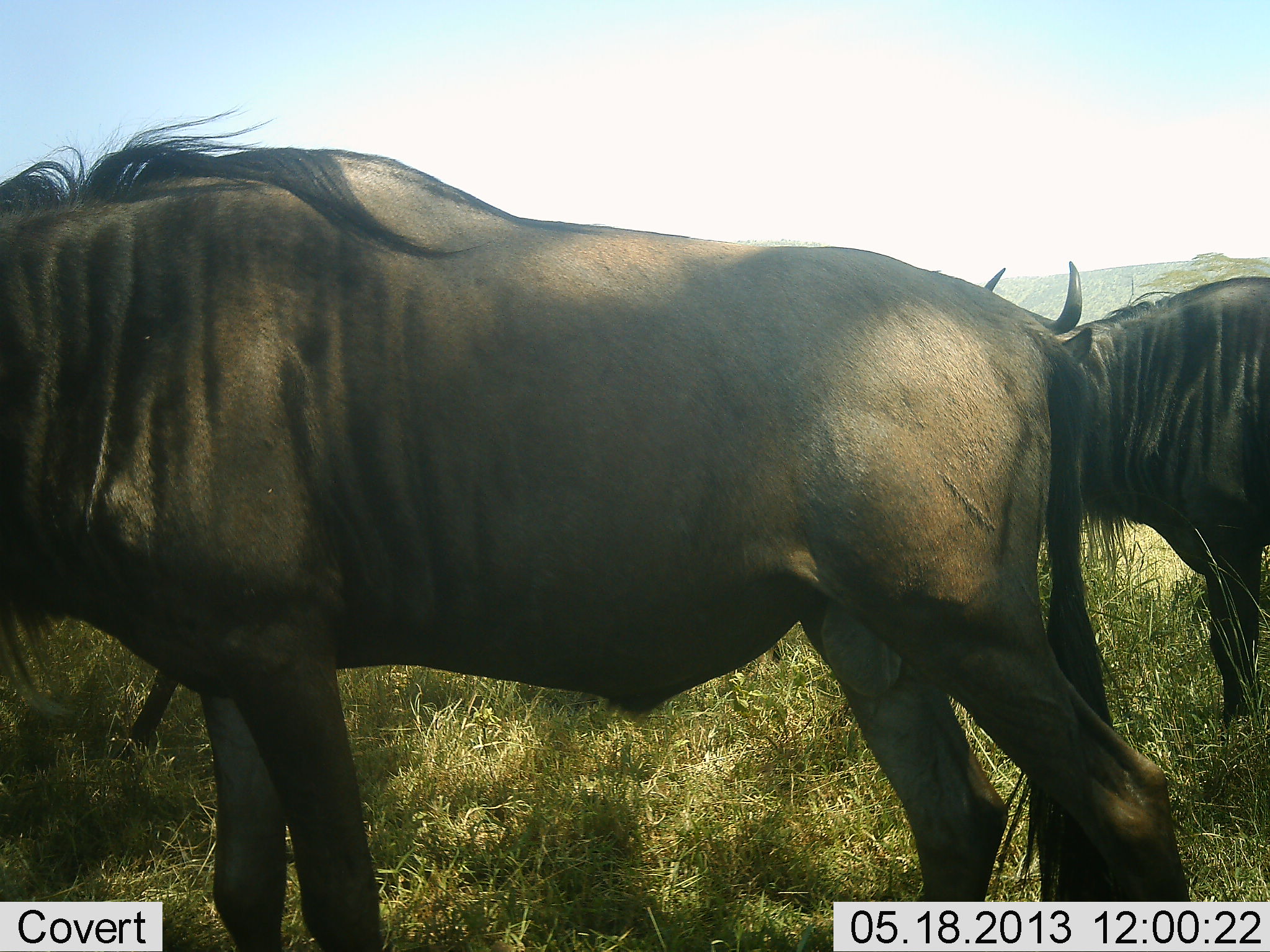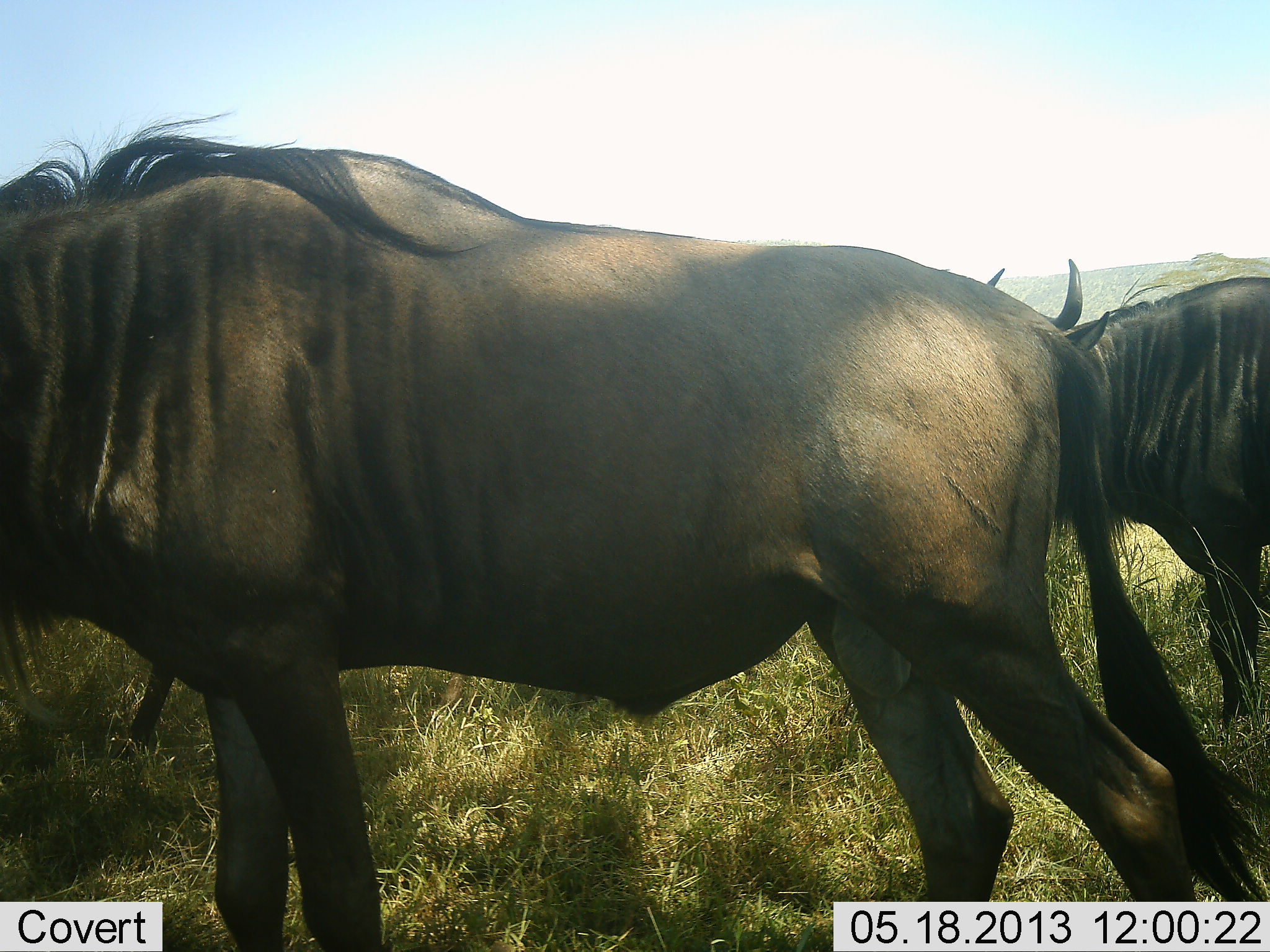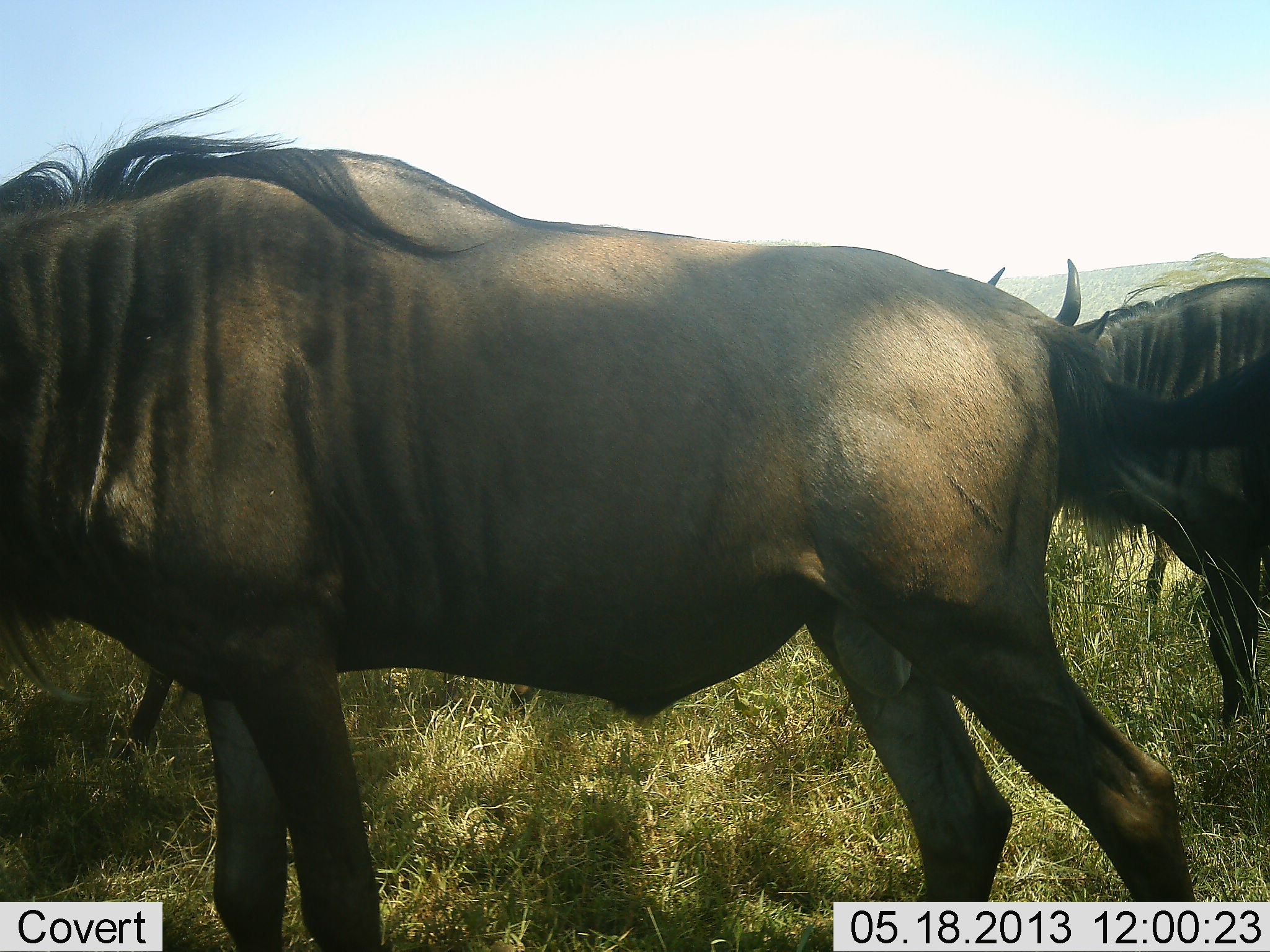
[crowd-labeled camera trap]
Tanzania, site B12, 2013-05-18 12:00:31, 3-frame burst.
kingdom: Animalia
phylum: Chordata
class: Mammalia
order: Artiodactyla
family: Bovidae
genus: Connochaetes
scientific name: Connochaetes taurinus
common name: blue wildebeest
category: wildebeest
Wildebeest (blue wildebeest) (Connochaetes taurinus), count 3. Behavior (volunteer vote fractions): standing 80%, resting 10%, moving 20%, interacting 0%. Young present (vote fraction): 0%. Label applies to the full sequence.